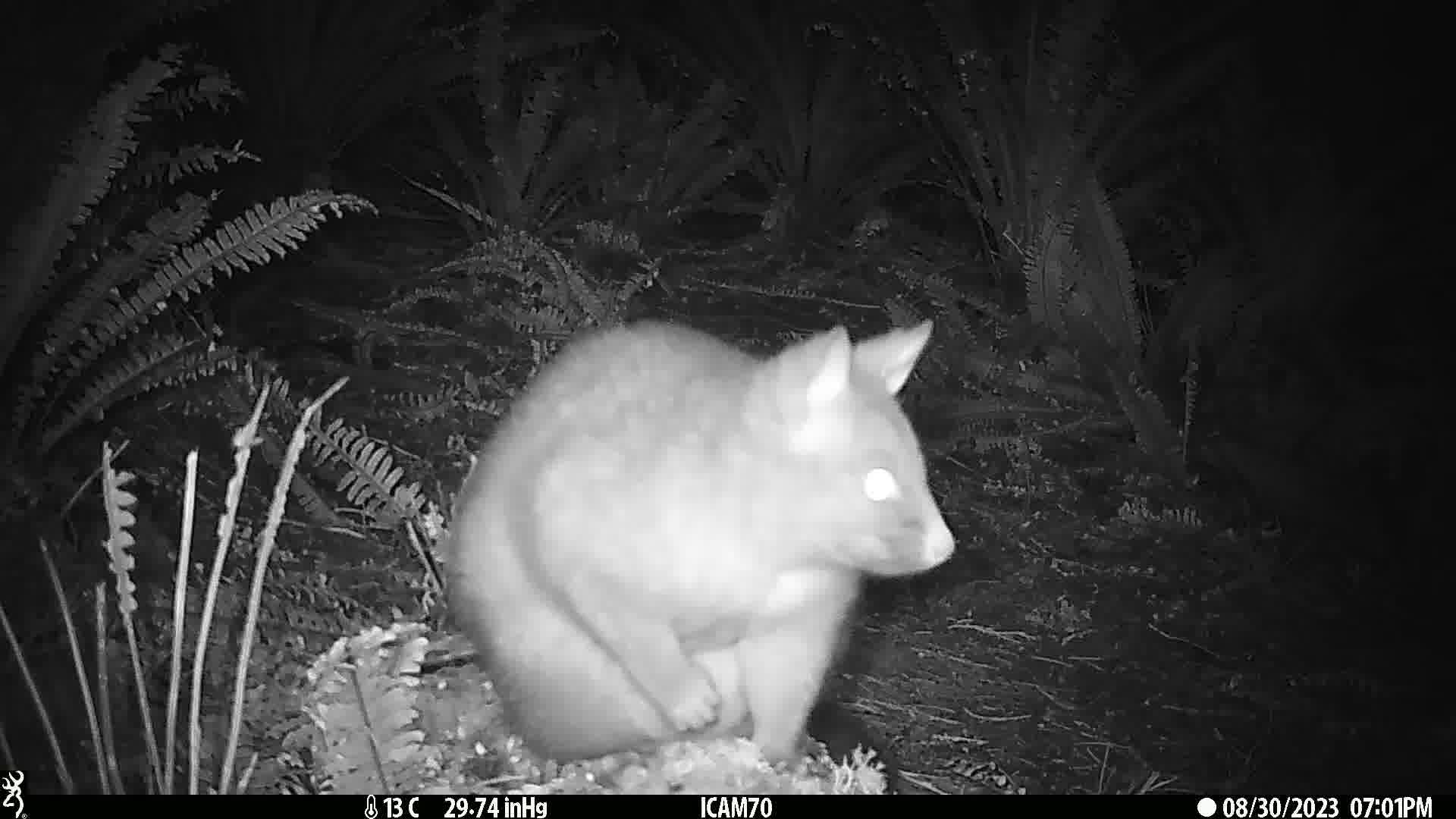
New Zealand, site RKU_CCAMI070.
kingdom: Animalia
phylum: Chordata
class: Mammalia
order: Diprotodontia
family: Phalangeridae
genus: Trichosurus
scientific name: Trichosurus vulpecula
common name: common brushtail possum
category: possum